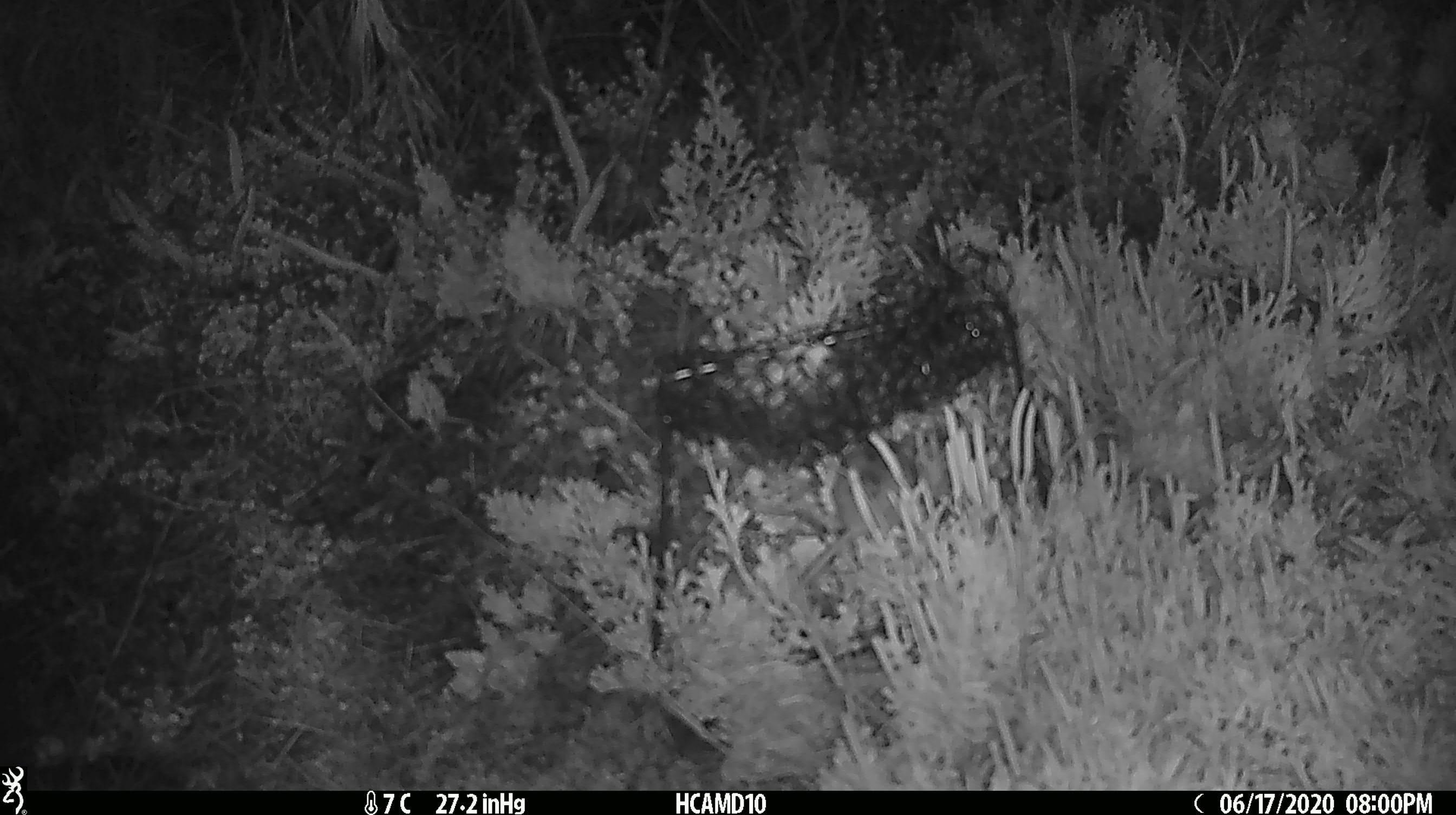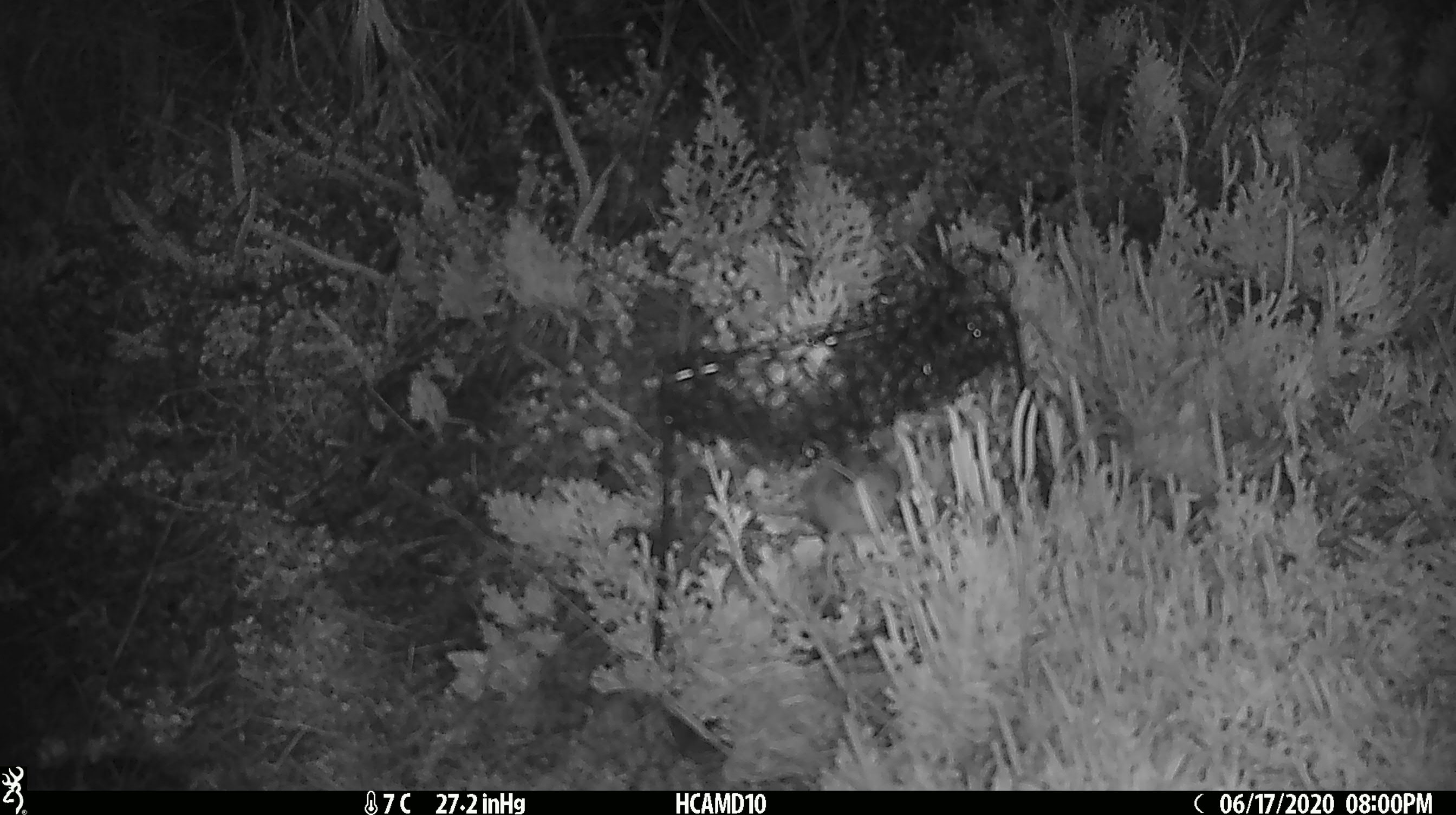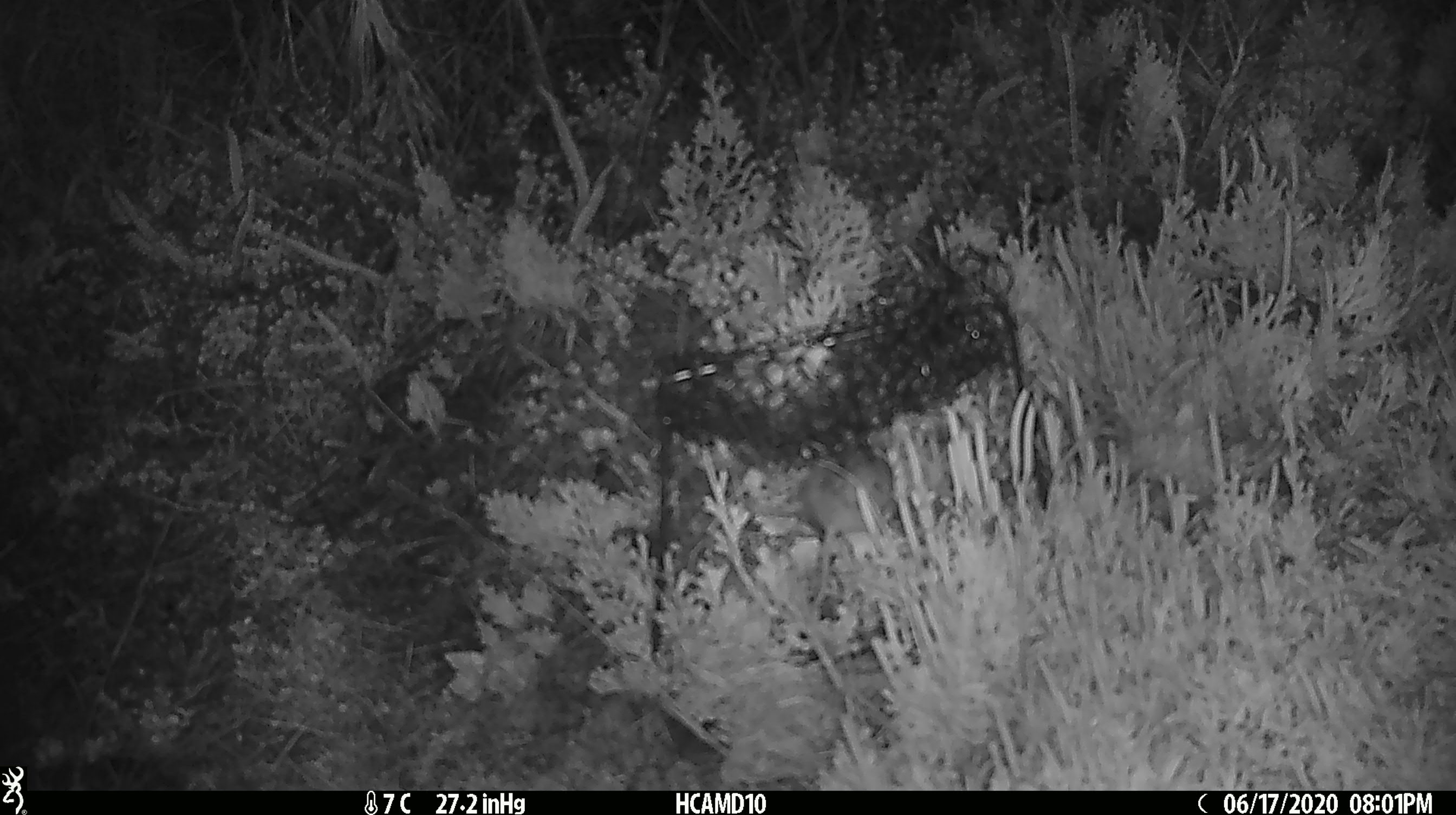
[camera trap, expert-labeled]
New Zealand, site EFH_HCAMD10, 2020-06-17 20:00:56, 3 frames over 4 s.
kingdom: Animalia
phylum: Chordata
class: Mammalia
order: Rodentia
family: Muridae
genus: Mus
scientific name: Mus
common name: mouse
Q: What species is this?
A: Mouse (Mus).